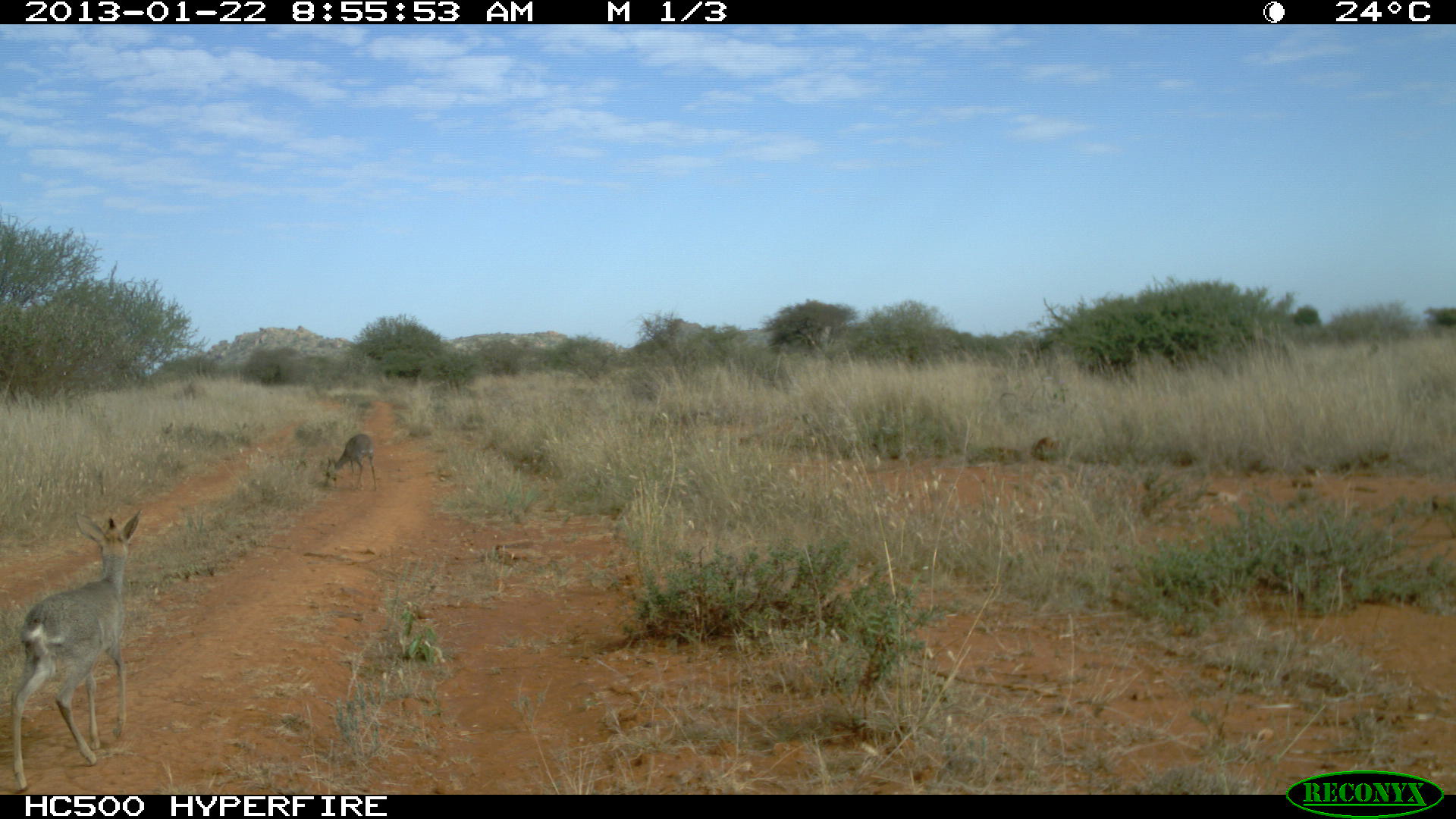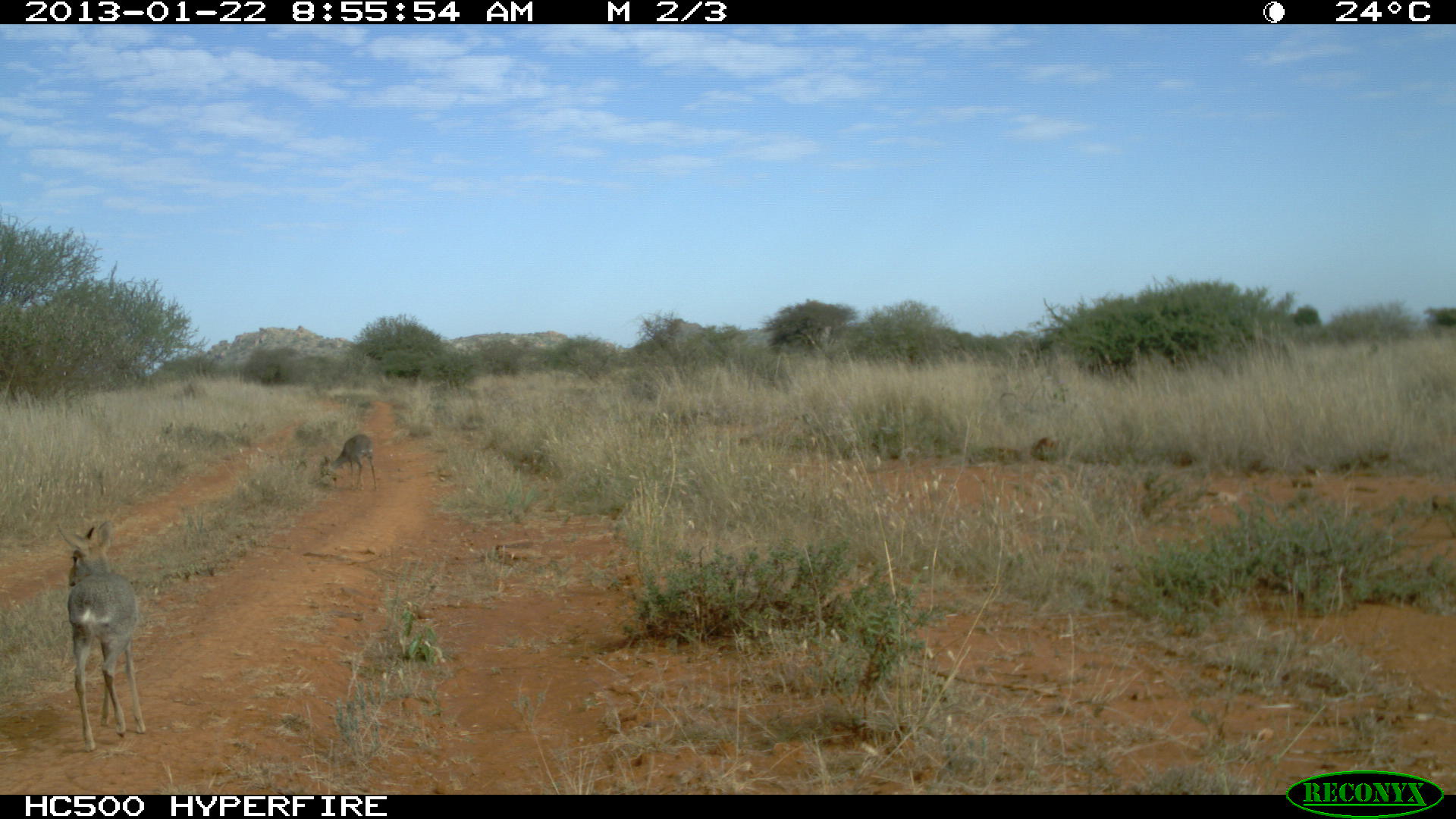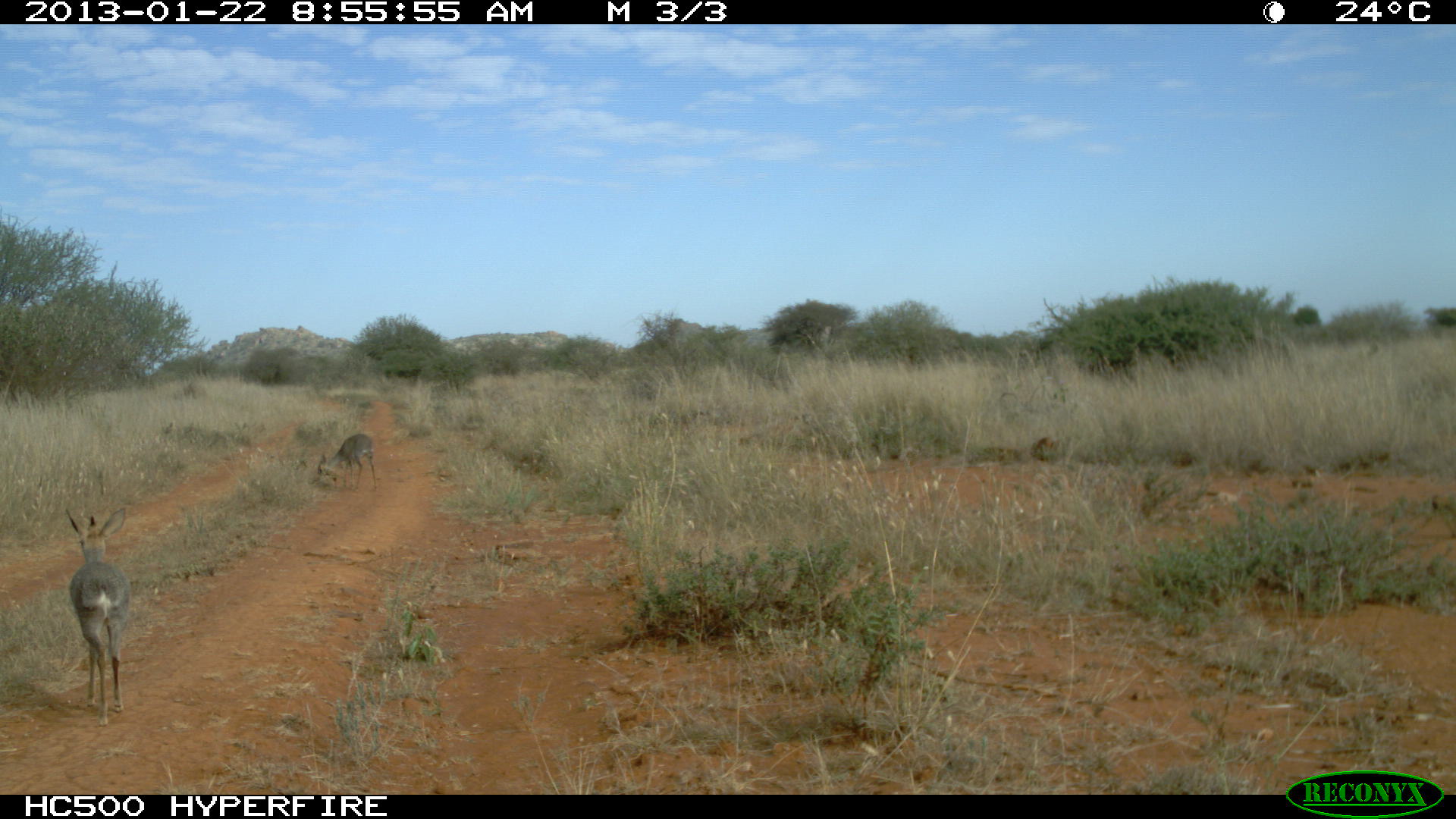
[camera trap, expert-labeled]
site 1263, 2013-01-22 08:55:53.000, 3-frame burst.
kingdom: Animalia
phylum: Chordata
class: Mammalia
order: Artiodactyla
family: Bovidae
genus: Madoqua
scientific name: Madoqua guentheri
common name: günther's dik-dik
Madoqua guentheri (günther's dik-dik), count 2.